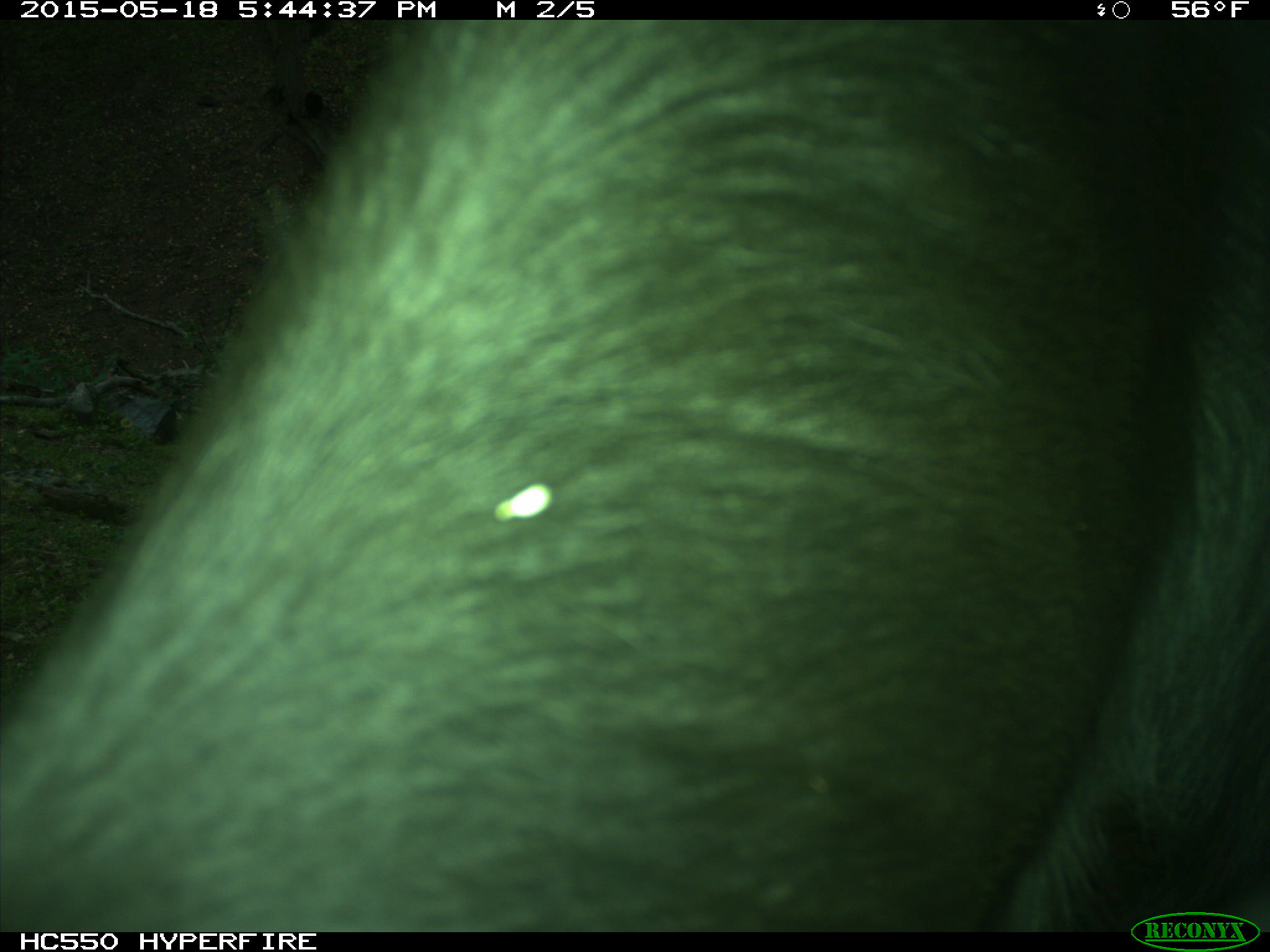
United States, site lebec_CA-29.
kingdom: Animalia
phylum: Chordata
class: Mammalia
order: Artiodactyla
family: Bovidae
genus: Bos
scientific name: Bos taurus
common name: domestic cow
Bos taurus (domestic cow).